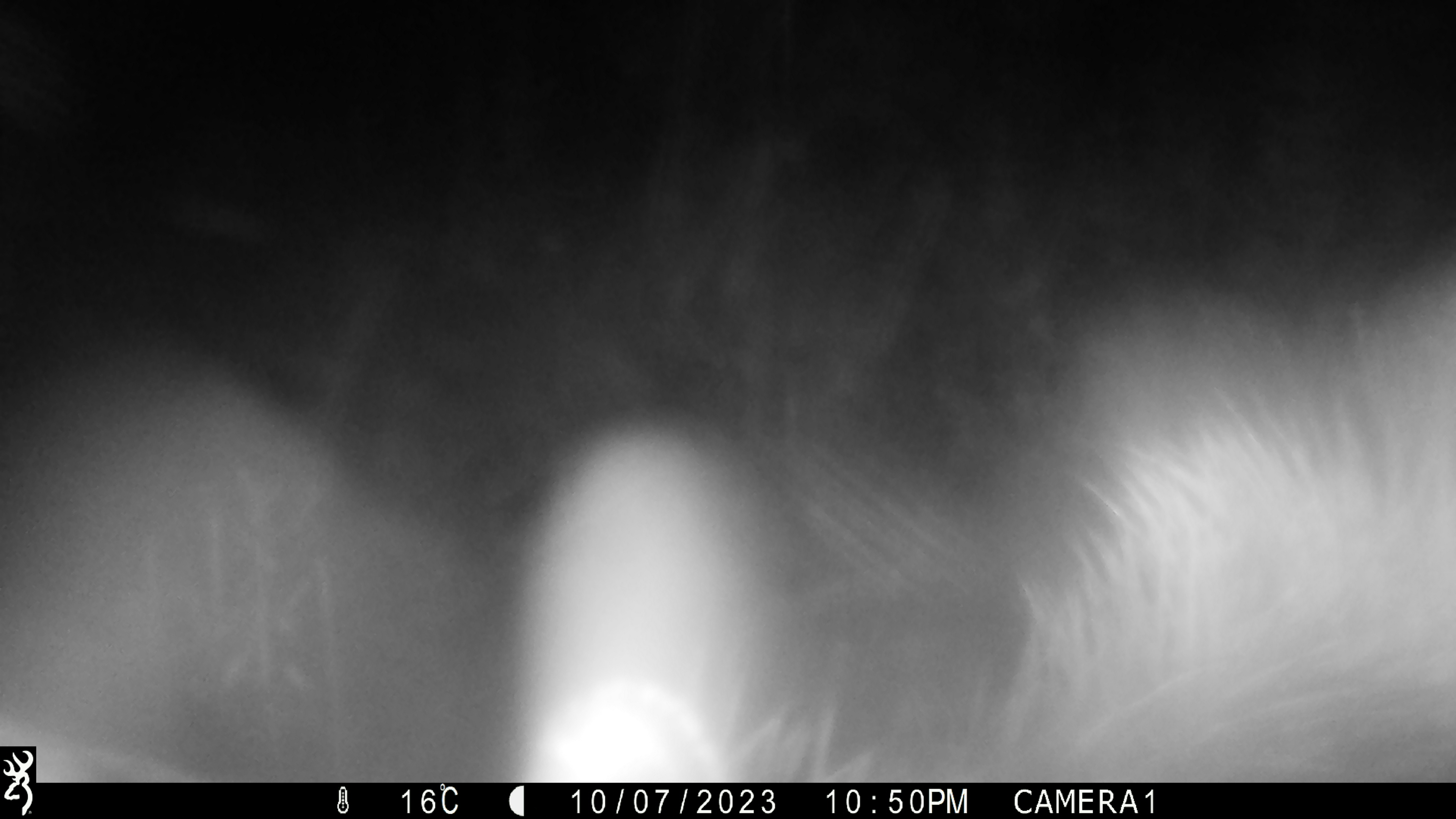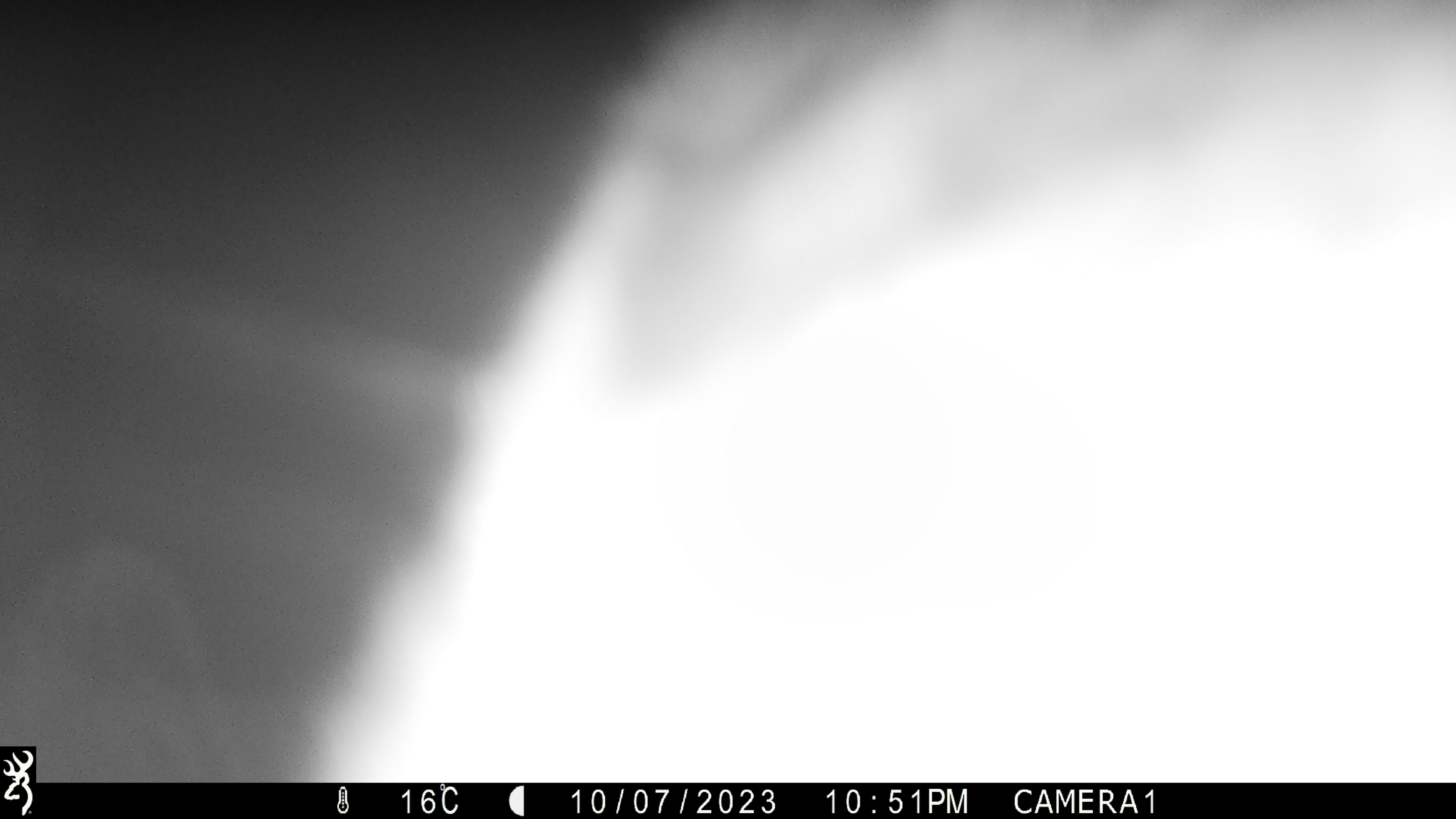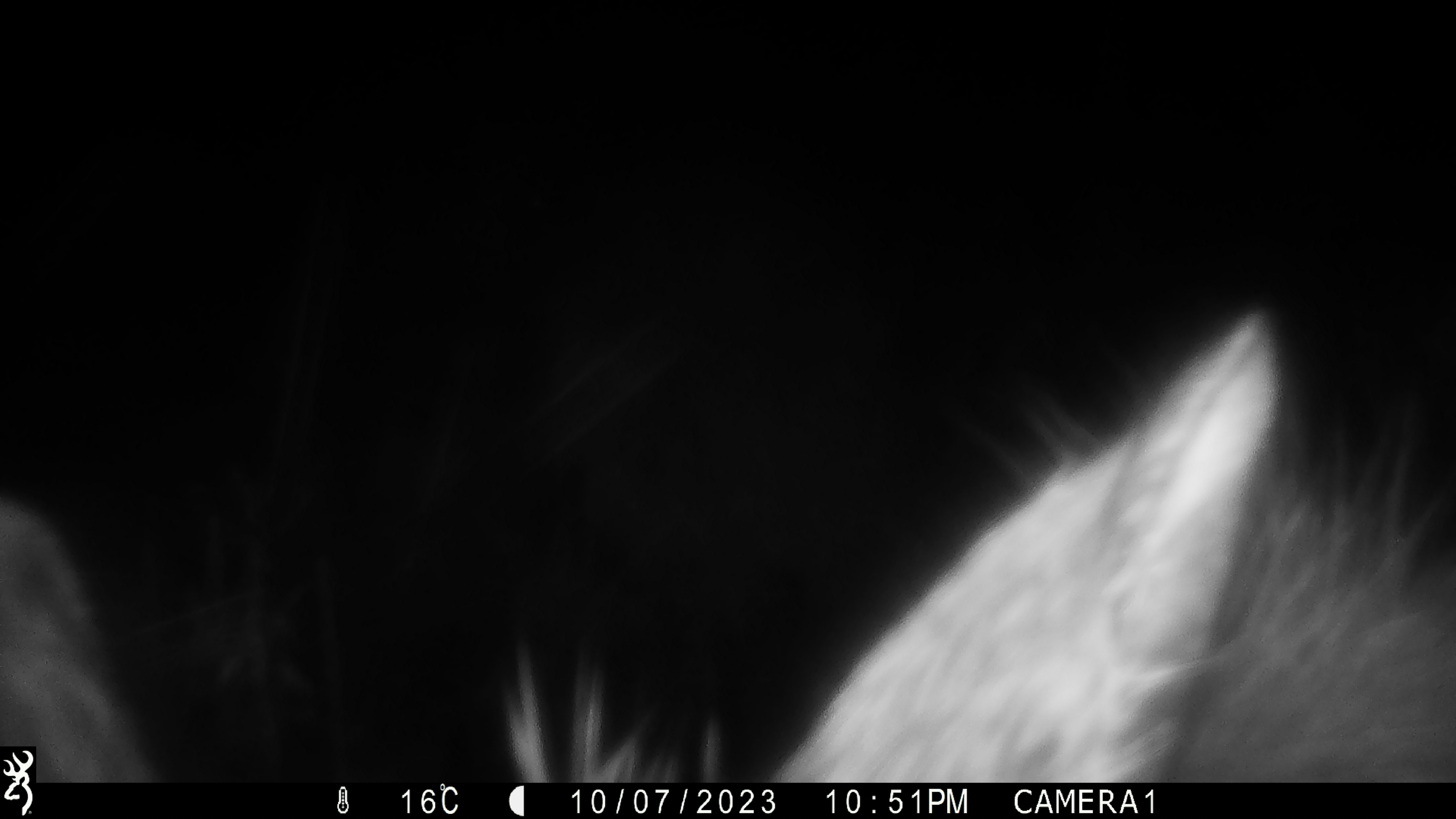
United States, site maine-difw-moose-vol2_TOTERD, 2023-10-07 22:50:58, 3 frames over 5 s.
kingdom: Animalia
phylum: Chordata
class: Mammalia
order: Artiodactyla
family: Cervidae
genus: Alces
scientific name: Alces alces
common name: moose